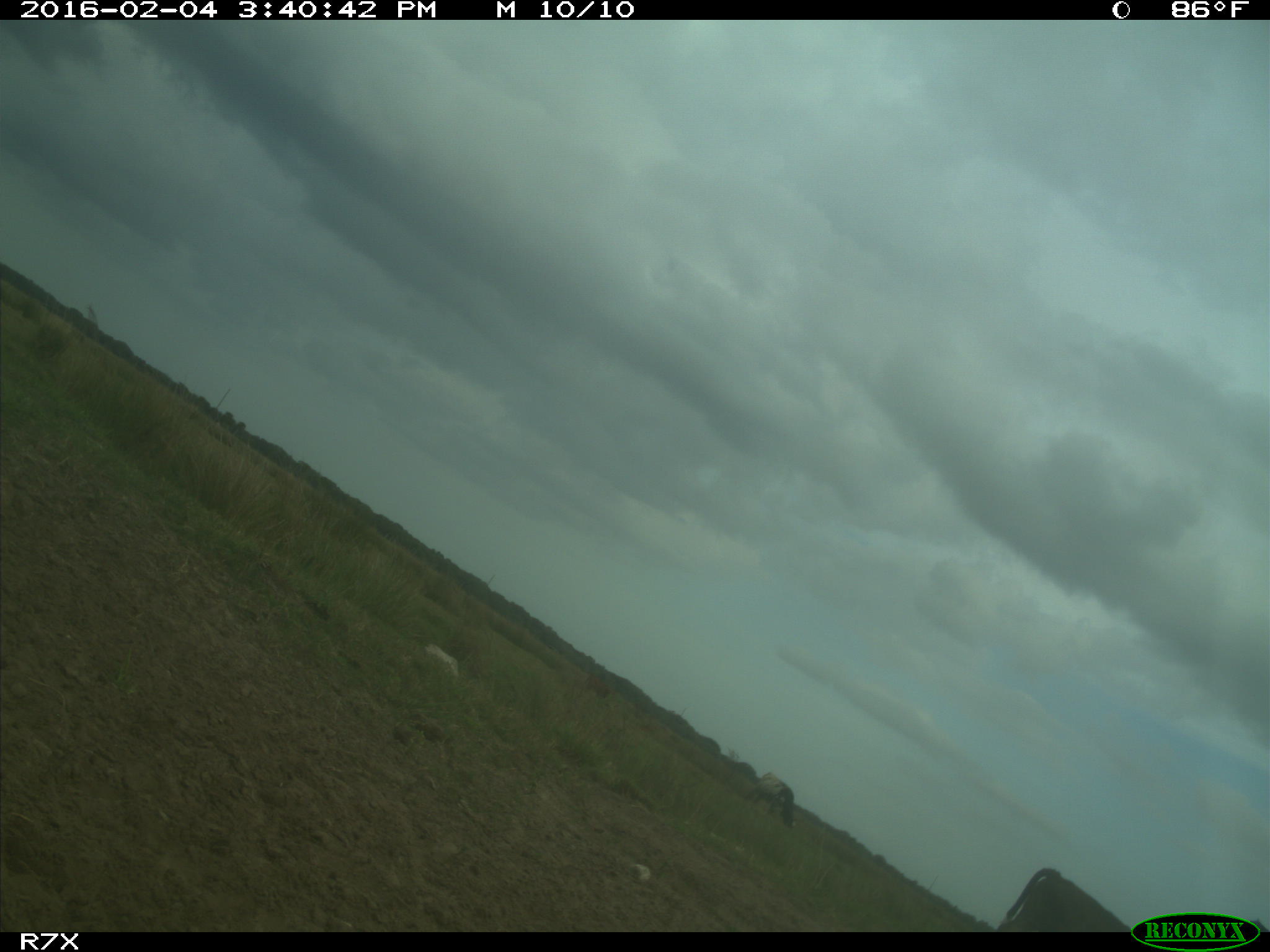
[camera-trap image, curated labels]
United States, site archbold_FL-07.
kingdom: Animalia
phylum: Chordata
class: Mammalia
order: Artiodactyla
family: Bovidae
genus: Bos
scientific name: Bos taurus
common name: domestic cow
Bos taurus (domestic cow).